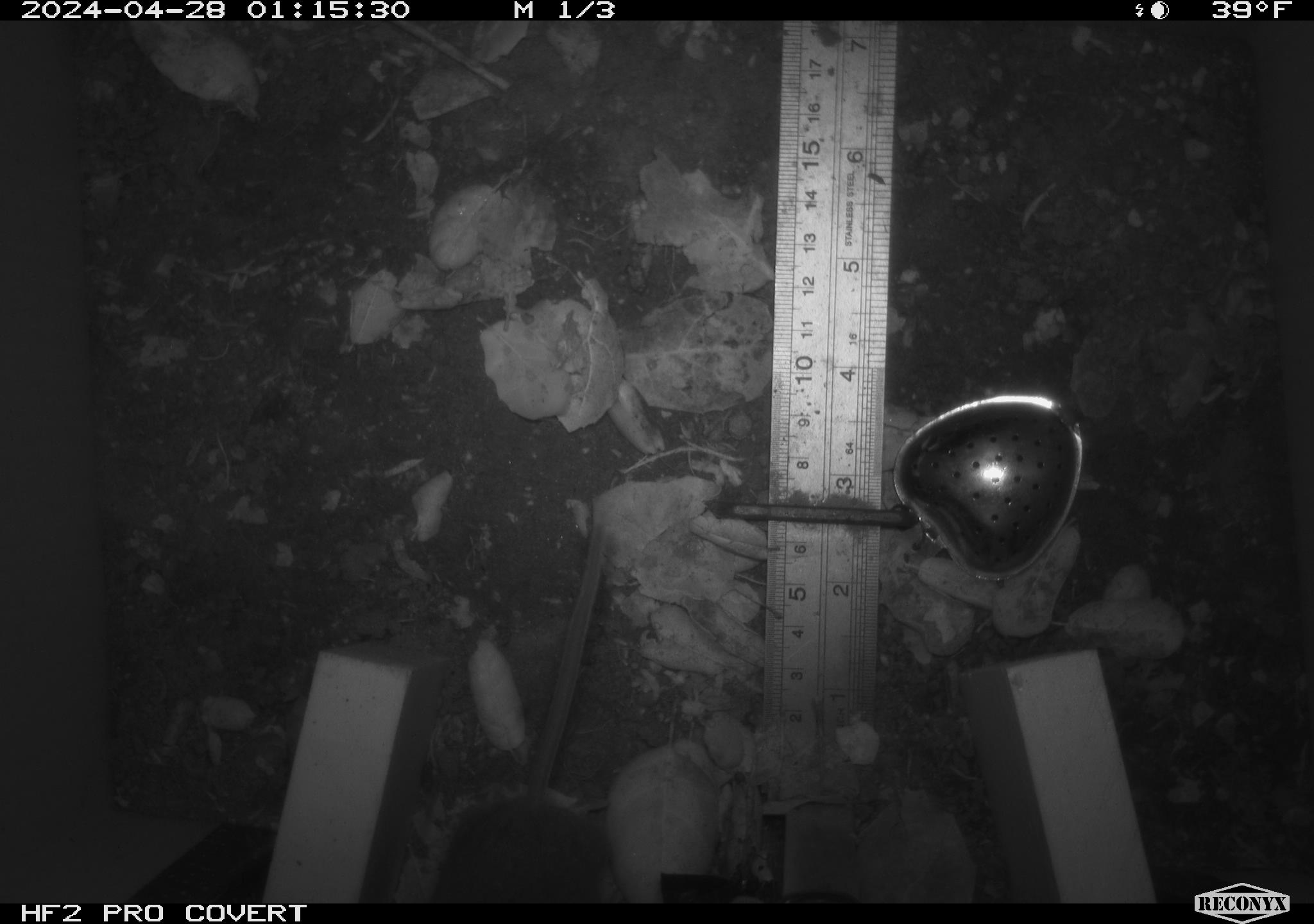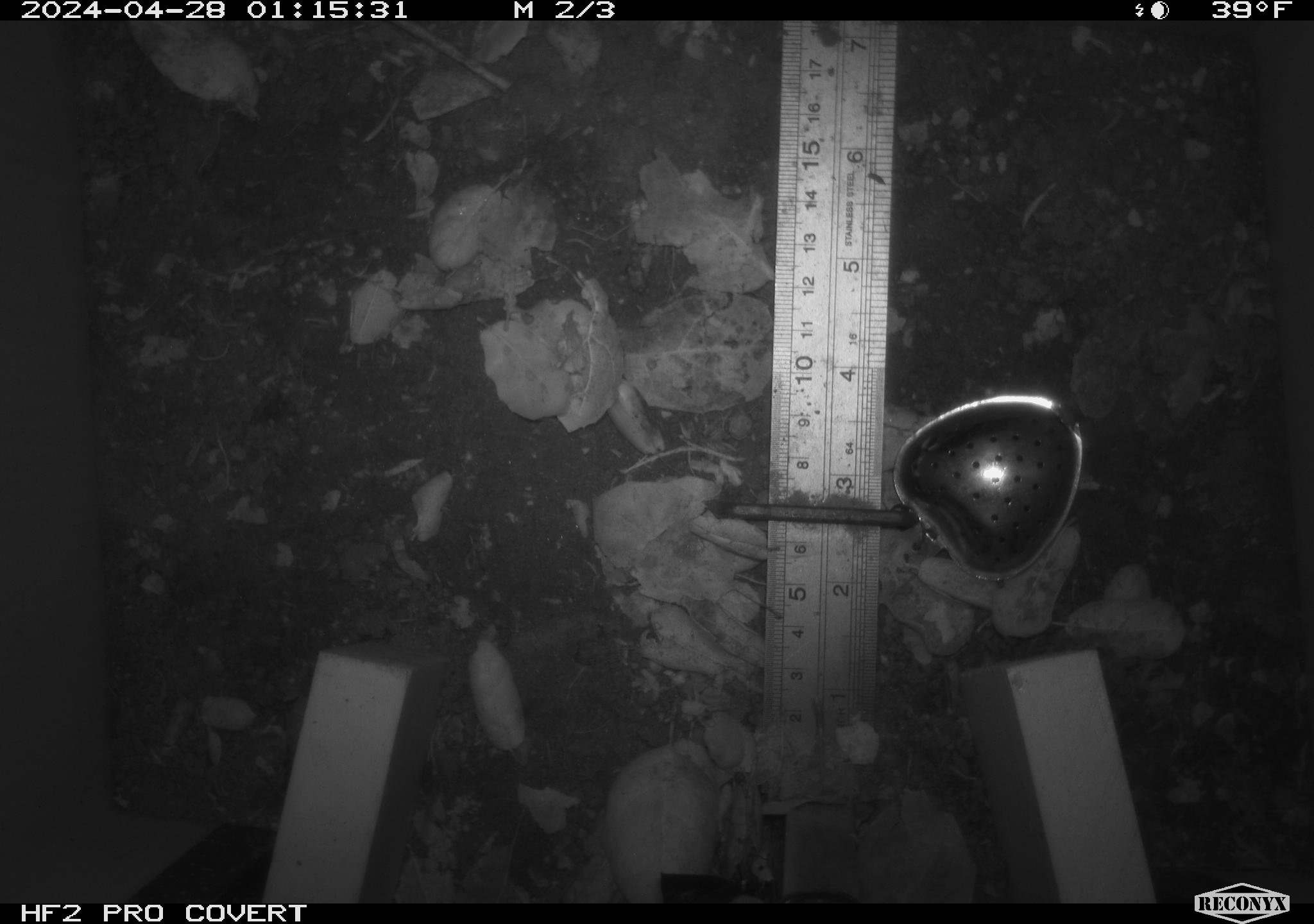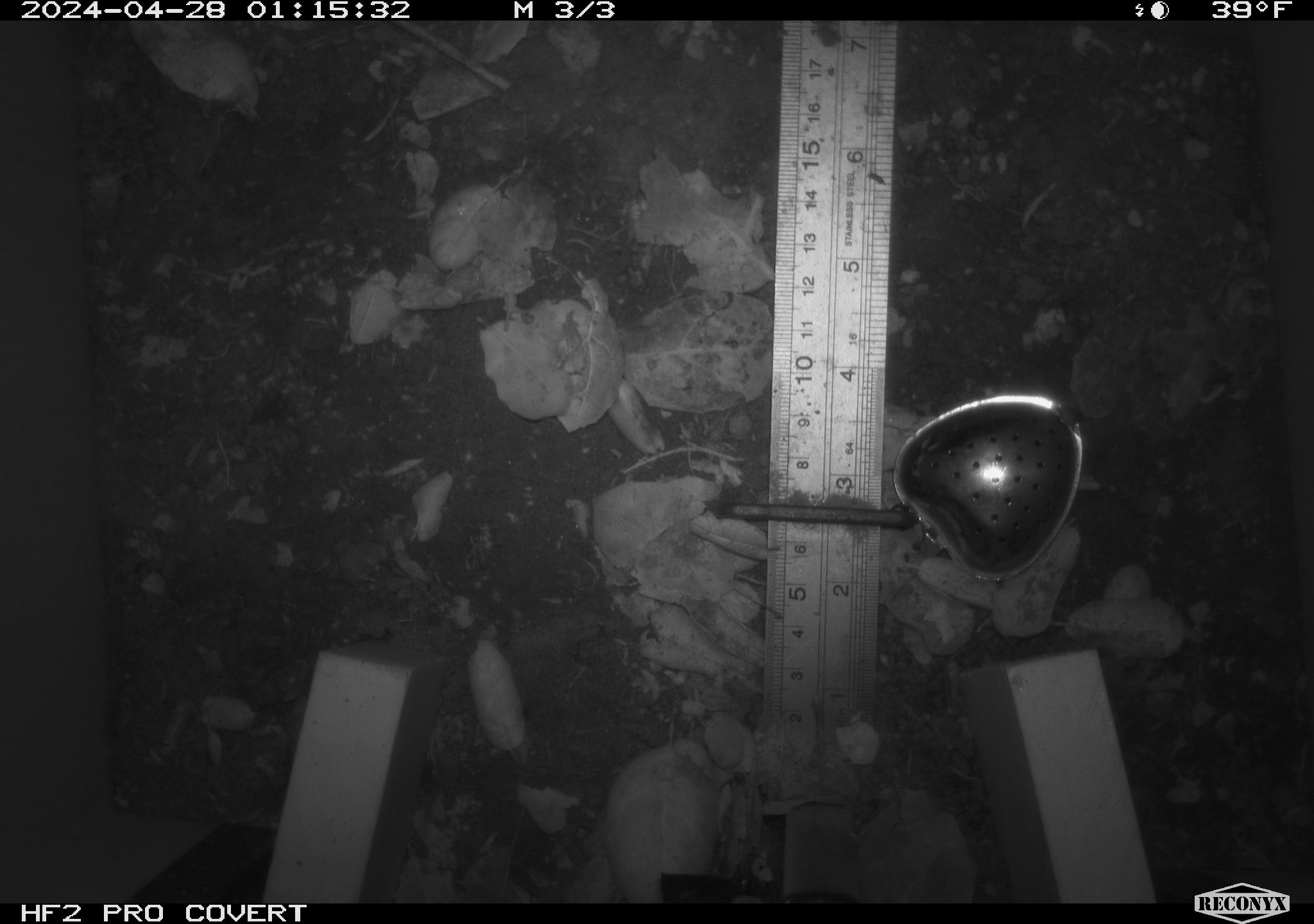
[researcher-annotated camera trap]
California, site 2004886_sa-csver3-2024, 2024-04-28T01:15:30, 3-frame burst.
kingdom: Animalia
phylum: Chordata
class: Mammalia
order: Rodentia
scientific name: Rodentia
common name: rodent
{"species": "rodent (Rodentia)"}